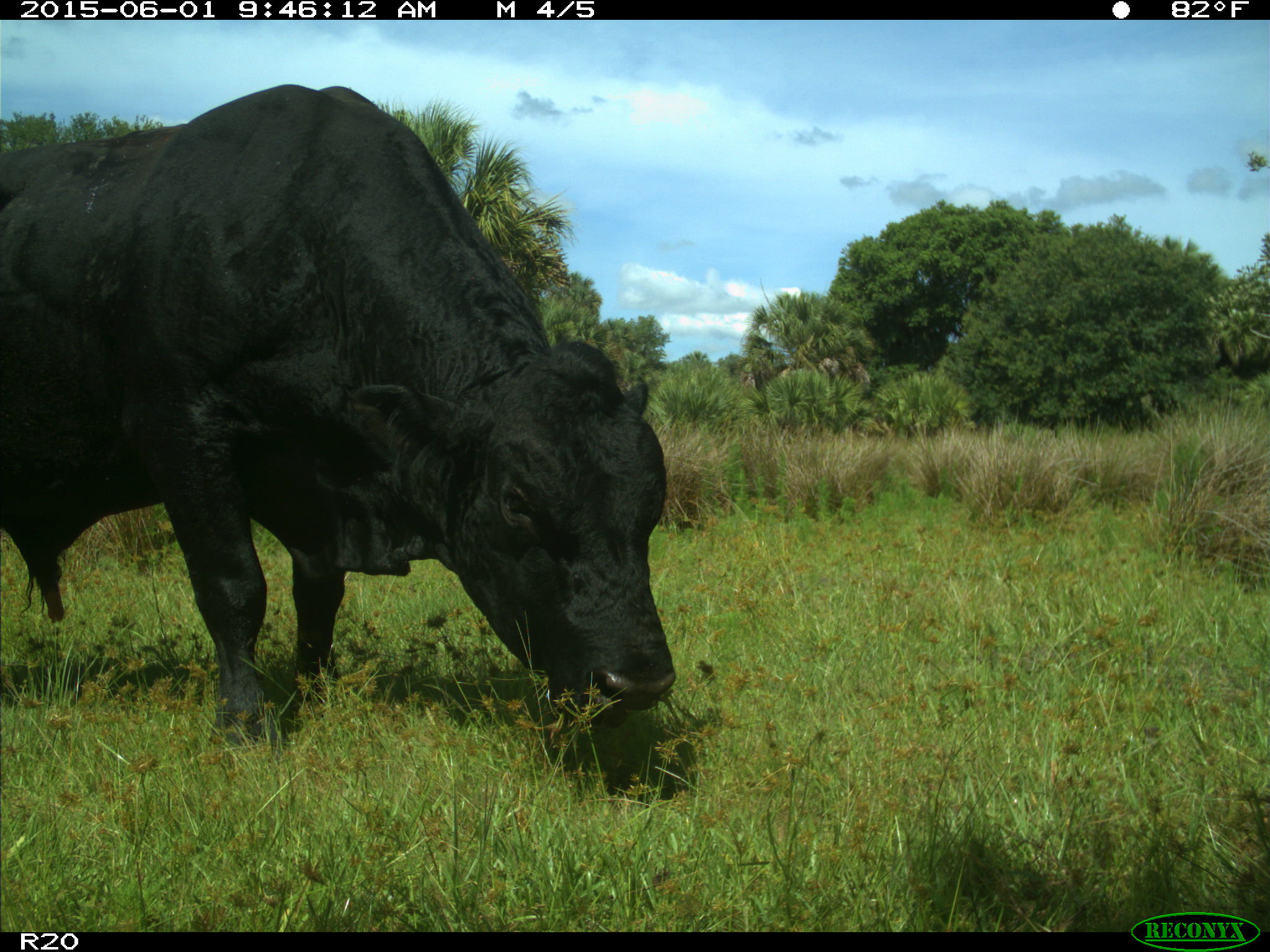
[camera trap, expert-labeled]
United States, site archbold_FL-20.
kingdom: Animalia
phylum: Chordata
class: Mammalia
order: Artiodactyla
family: Bovidae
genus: Bos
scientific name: Bos taurus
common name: domestic cow